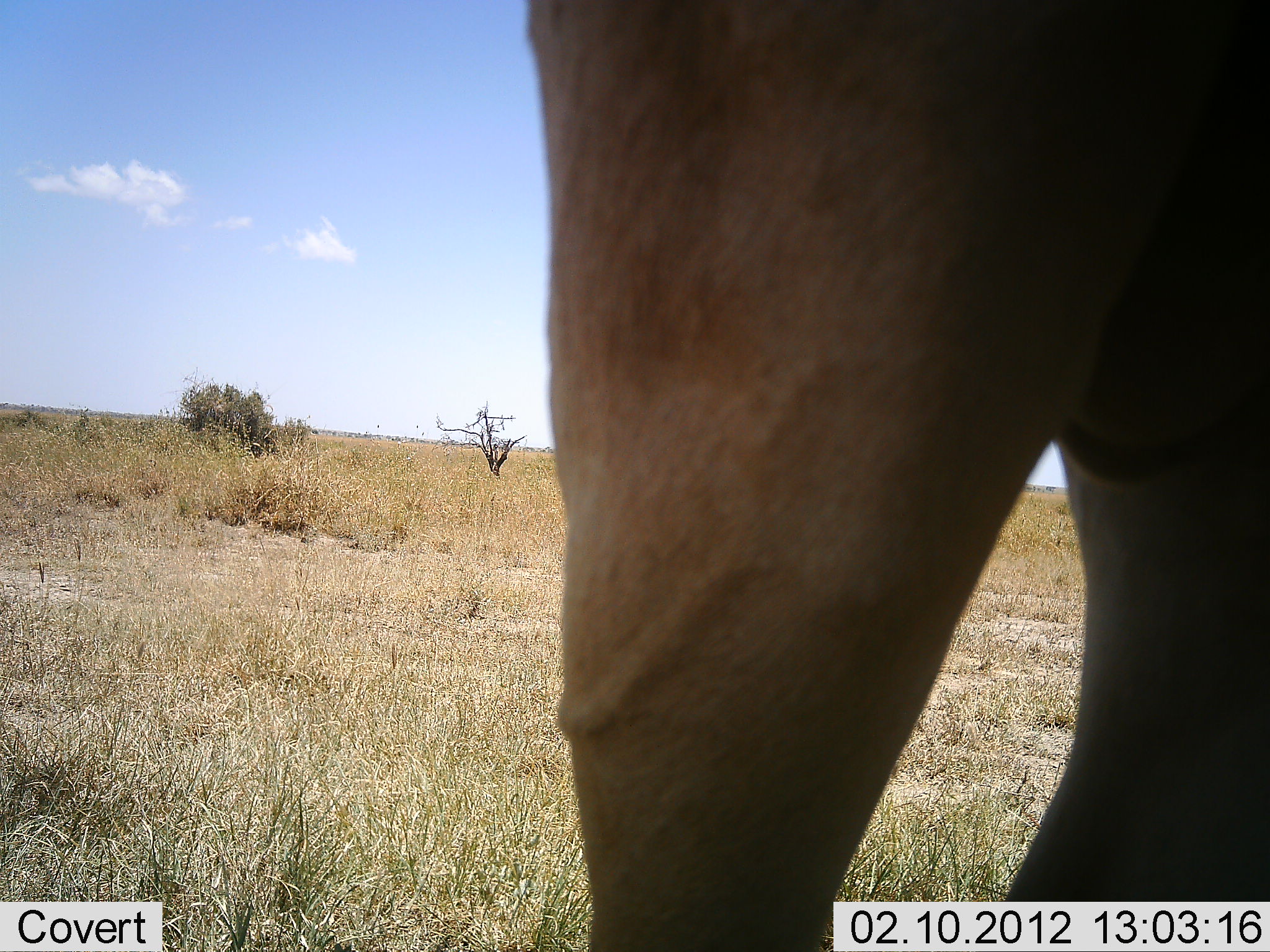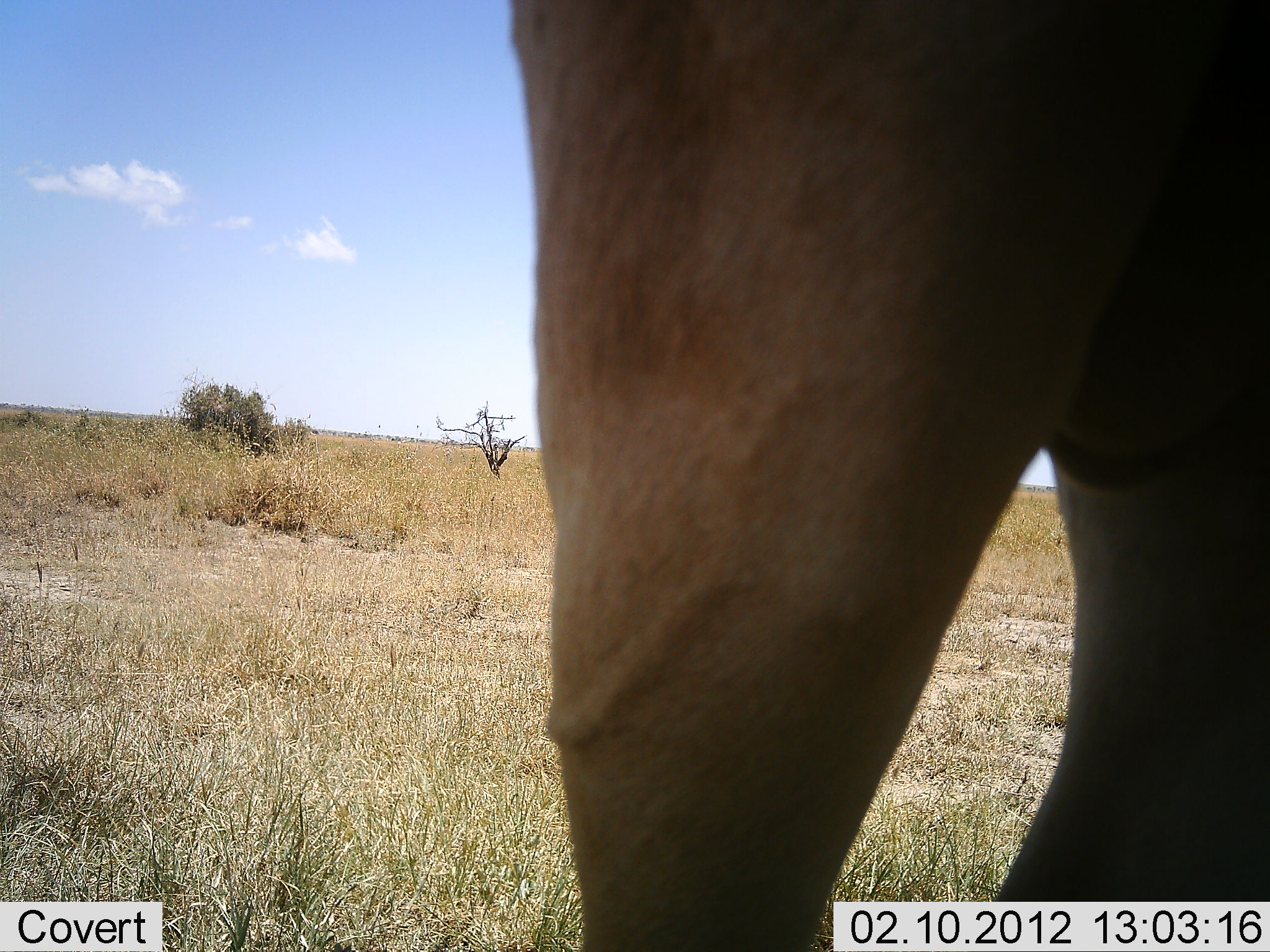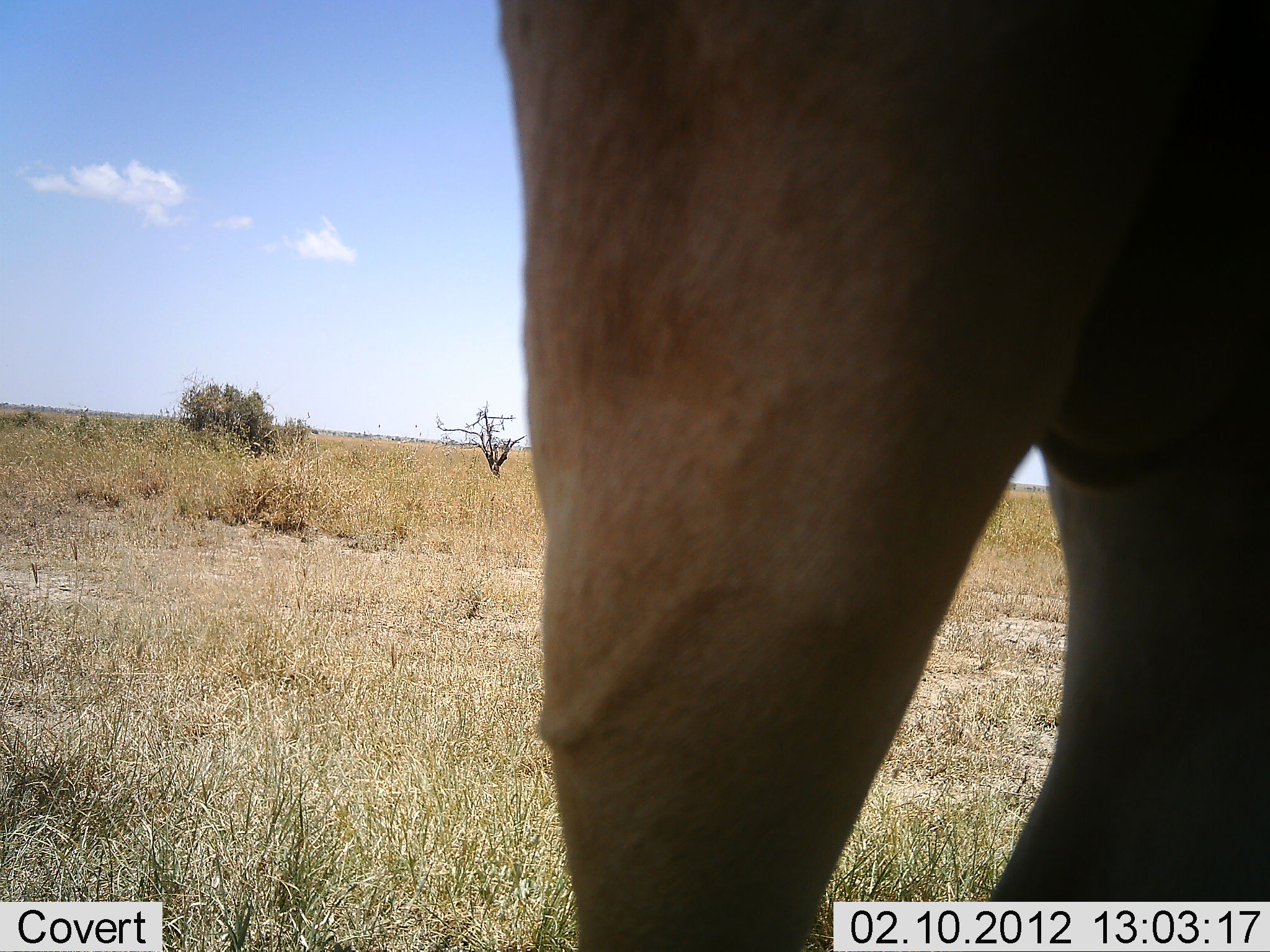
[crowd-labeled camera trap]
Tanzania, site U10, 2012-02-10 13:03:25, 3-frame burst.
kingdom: Animalia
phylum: Chordata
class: Mammalia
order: Artiodactyla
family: Bovidae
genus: Alcelaphus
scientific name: Alcelaphus buselaphus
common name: hartebeest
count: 1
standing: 100%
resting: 0%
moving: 0%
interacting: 0%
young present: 0%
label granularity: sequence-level